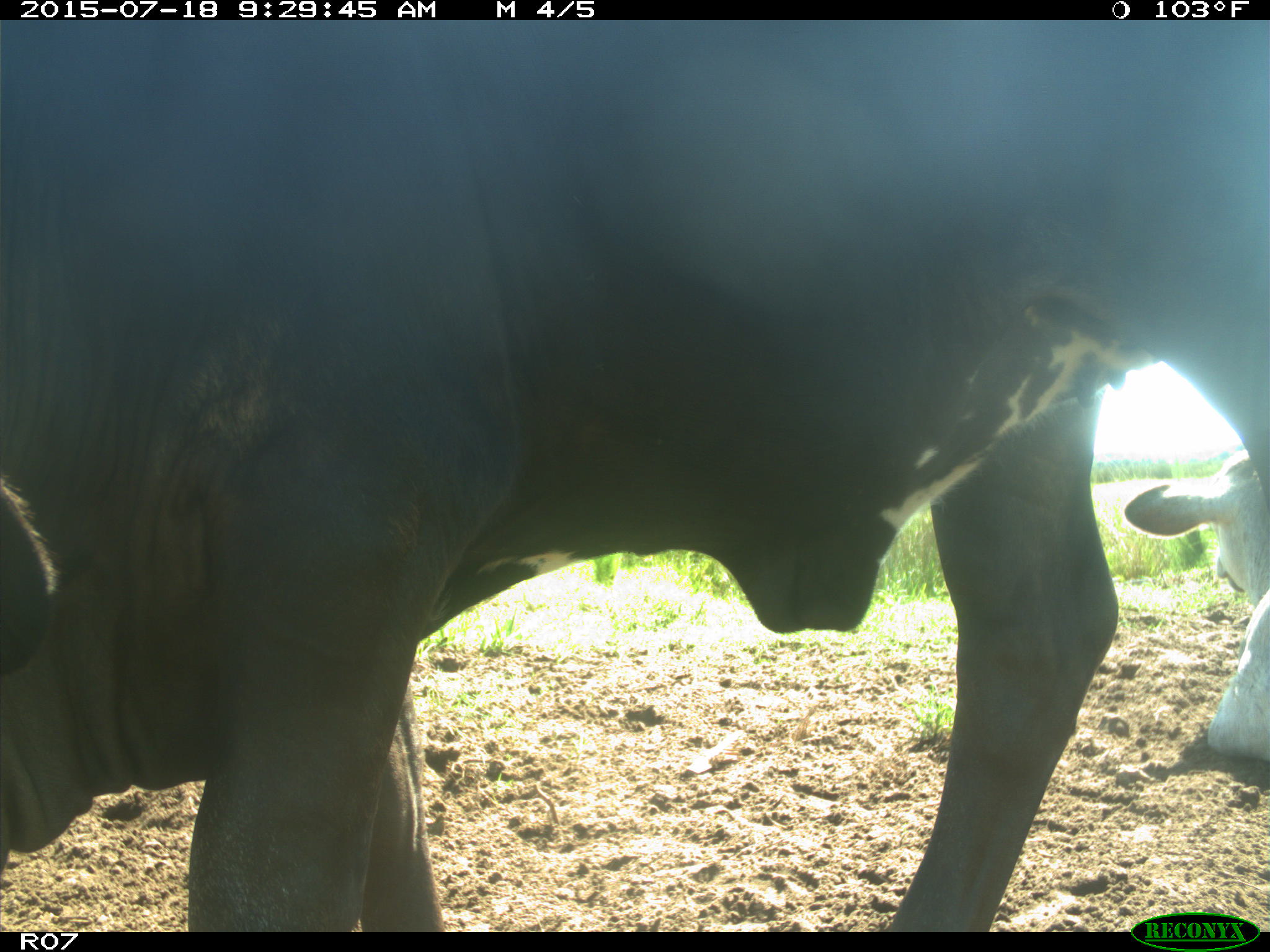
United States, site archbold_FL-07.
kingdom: Animalia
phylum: Chordata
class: Mammalia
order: Artiodactyla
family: Bovidae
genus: Bos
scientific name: Bos taurus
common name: domestic cow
Bos taurus (domestic cow).